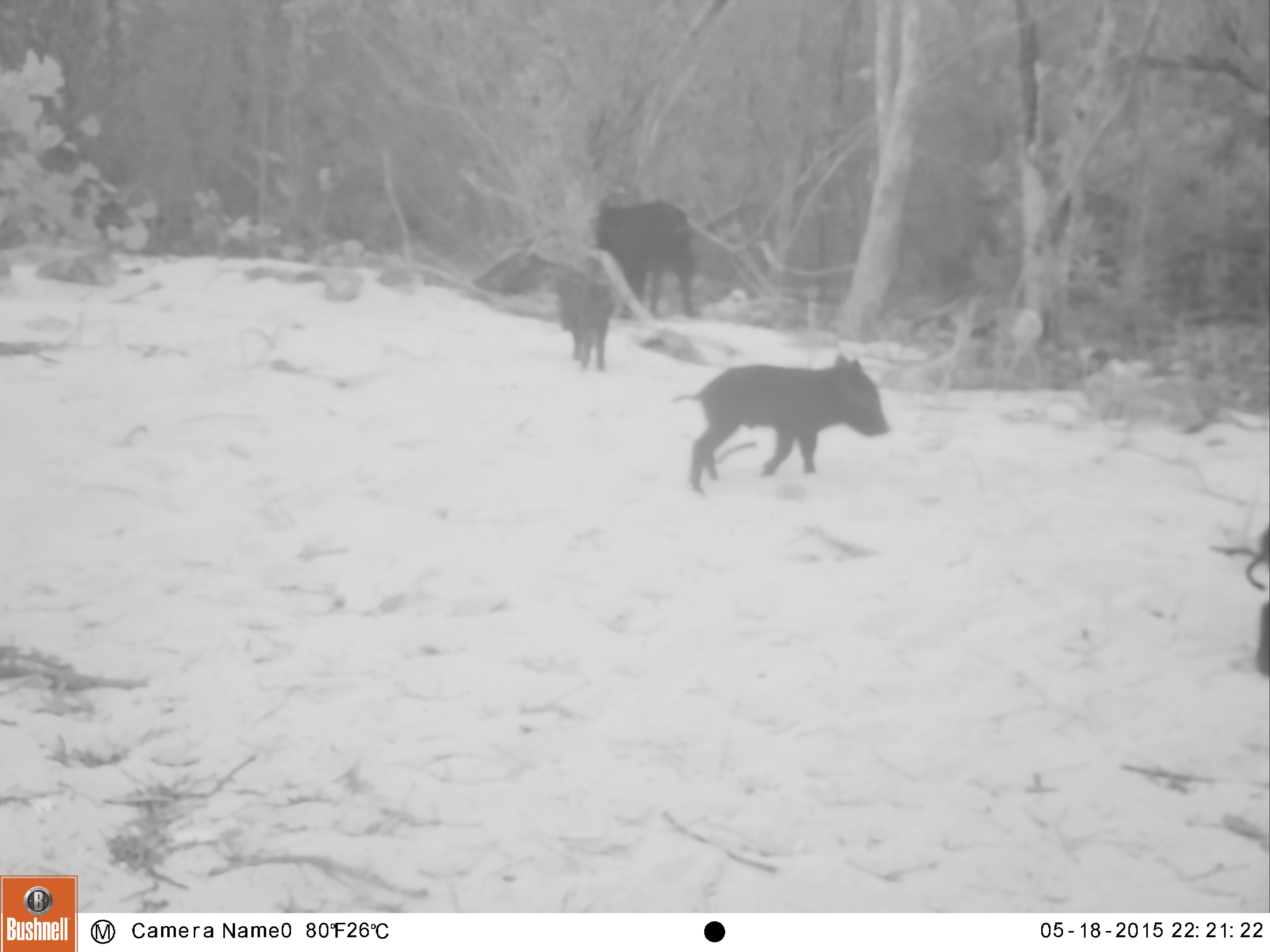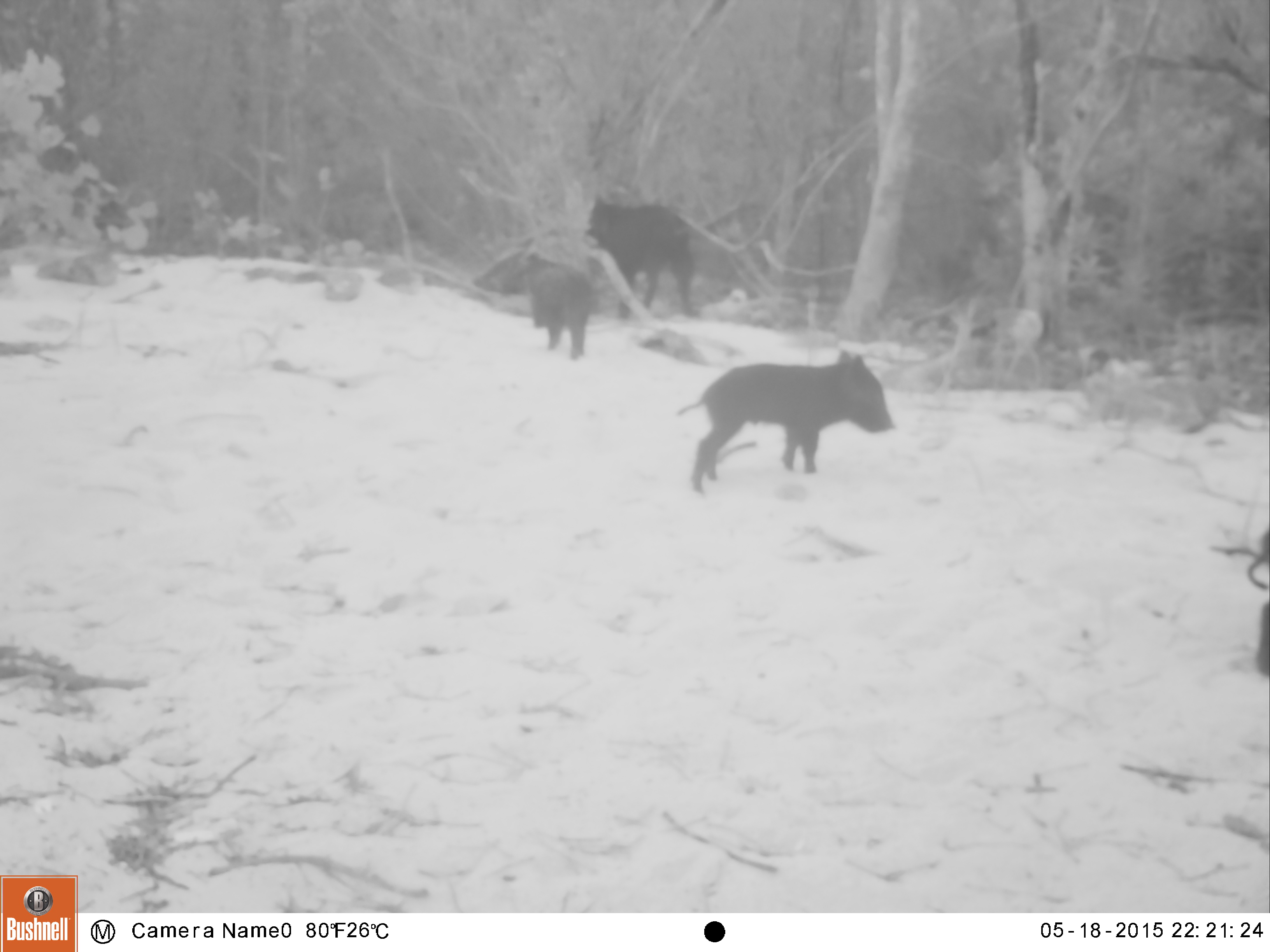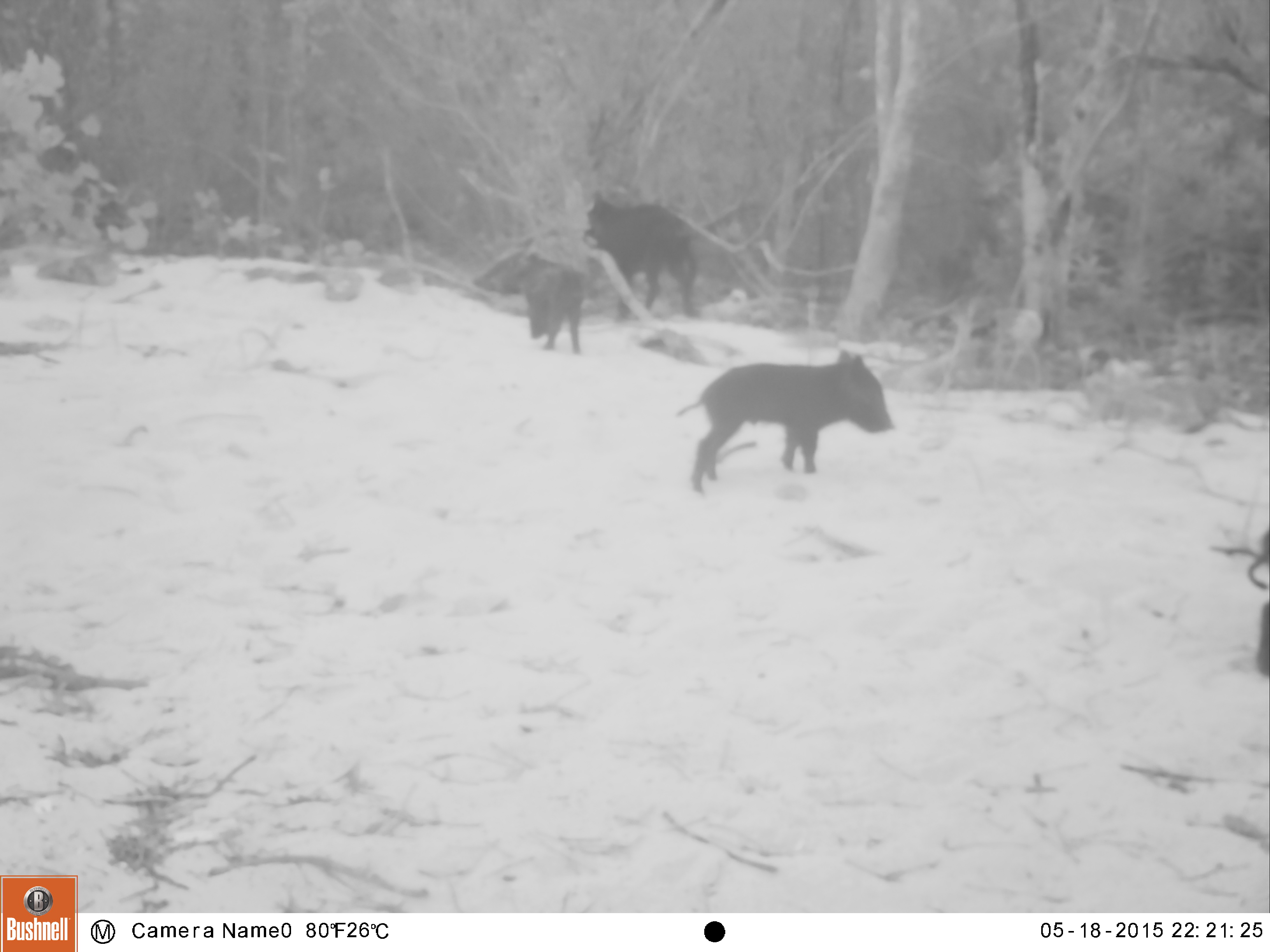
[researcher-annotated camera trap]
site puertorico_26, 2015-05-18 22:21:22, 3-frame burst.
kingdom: Animalia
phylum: Chordata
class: Mammalia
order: Artiodactyla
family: Suidae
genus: Sus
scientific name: Sus scrofa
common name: pig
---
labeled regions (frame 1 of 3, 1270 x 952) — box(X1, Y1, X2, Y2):
pig: box(677, 353, 889, 488); box(586, 190, 703, 327); box(551, 257, 610, 380)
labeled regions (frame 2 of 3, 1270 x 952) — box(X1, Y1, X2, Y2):
pig: box(677, 348, 893, 490); box(473, 245, 597, 367); box(584, 191, 700, 317); box(1247, 513, 1269, 687)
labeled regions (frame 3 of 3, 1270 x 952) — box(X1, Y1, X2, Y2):
pig: box(675, 348, 893, 490); box(582, 189, 699, 320); box(467, 238, 591, 355); box(1247, 506, 1270, 690)